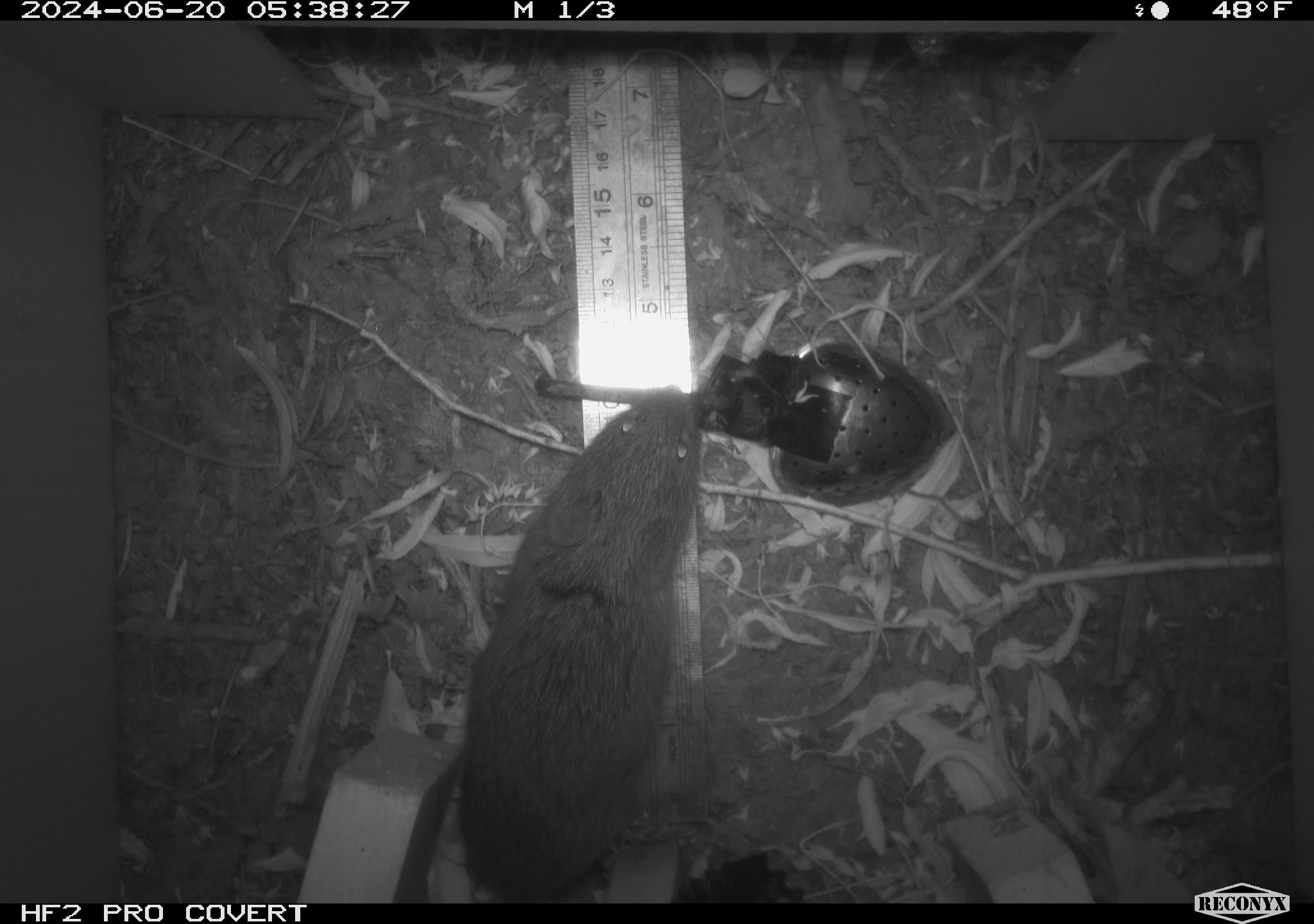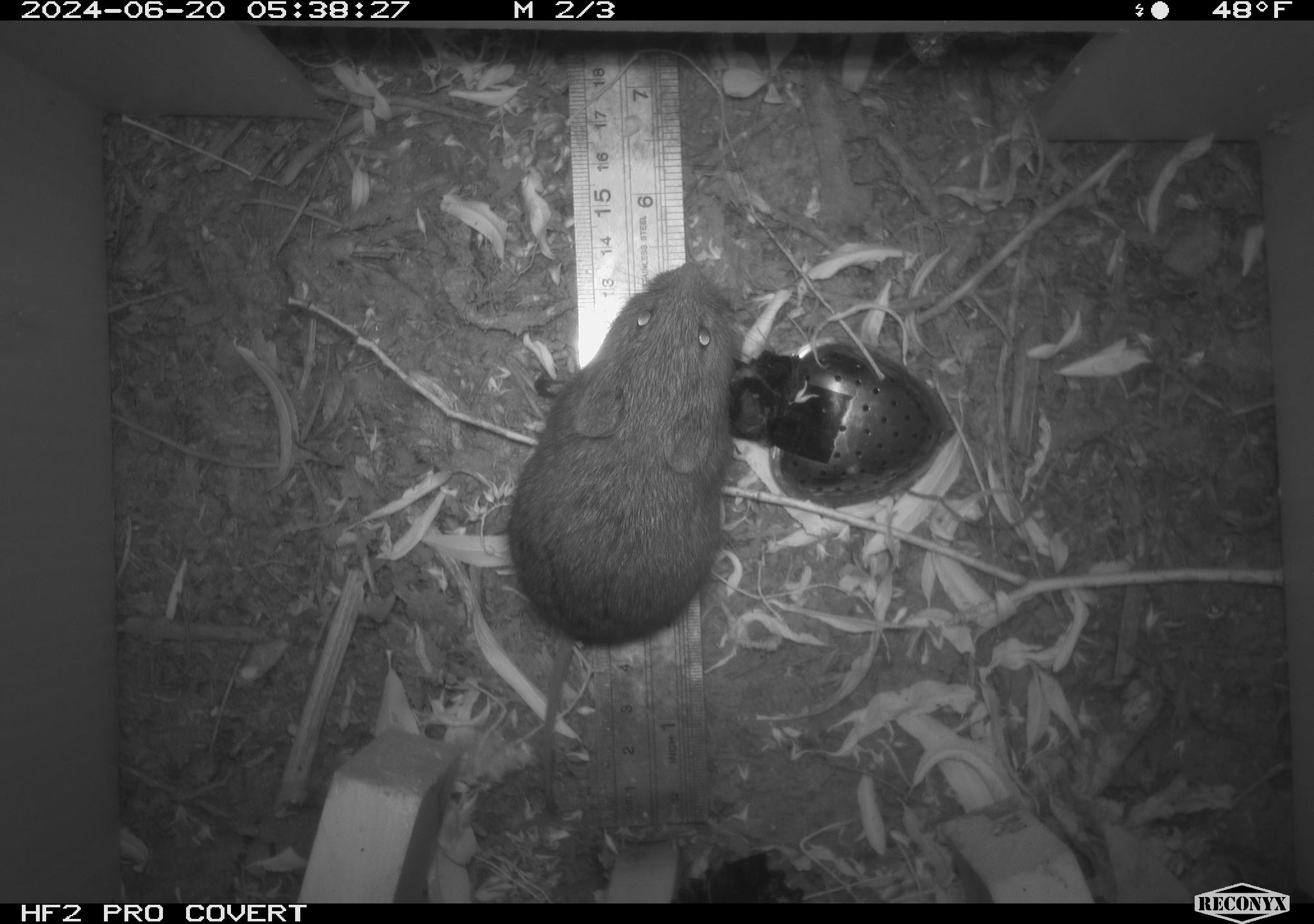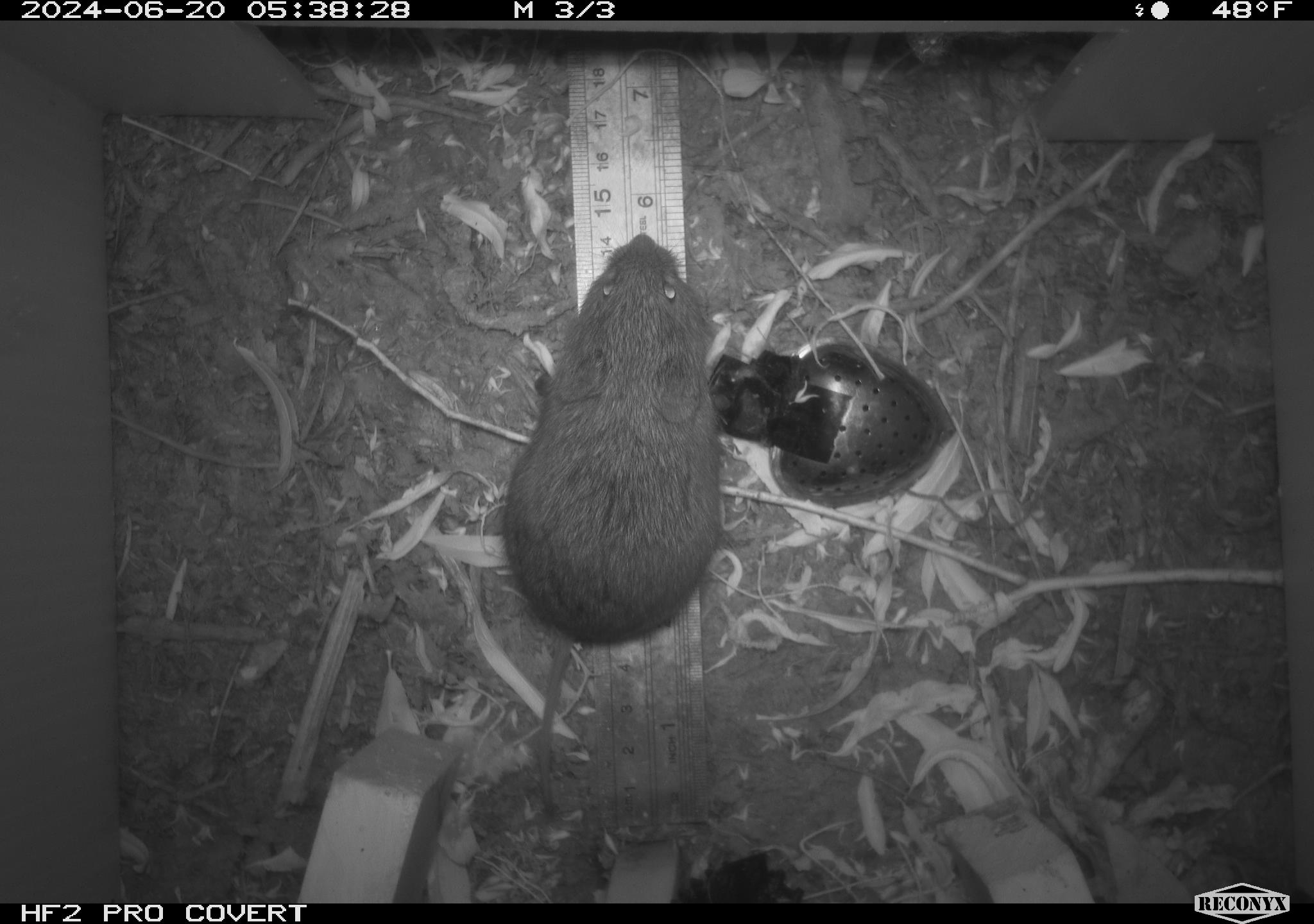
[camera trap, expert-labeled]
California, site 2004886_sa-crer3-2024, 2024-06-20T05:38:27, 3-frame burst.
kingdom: Animalia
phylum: Chordata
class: Mammalia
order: Rodentia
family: Cricetidae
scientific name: Arvicolinae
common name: voles, lemmings, and muskrats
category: arvicolinae subfamily